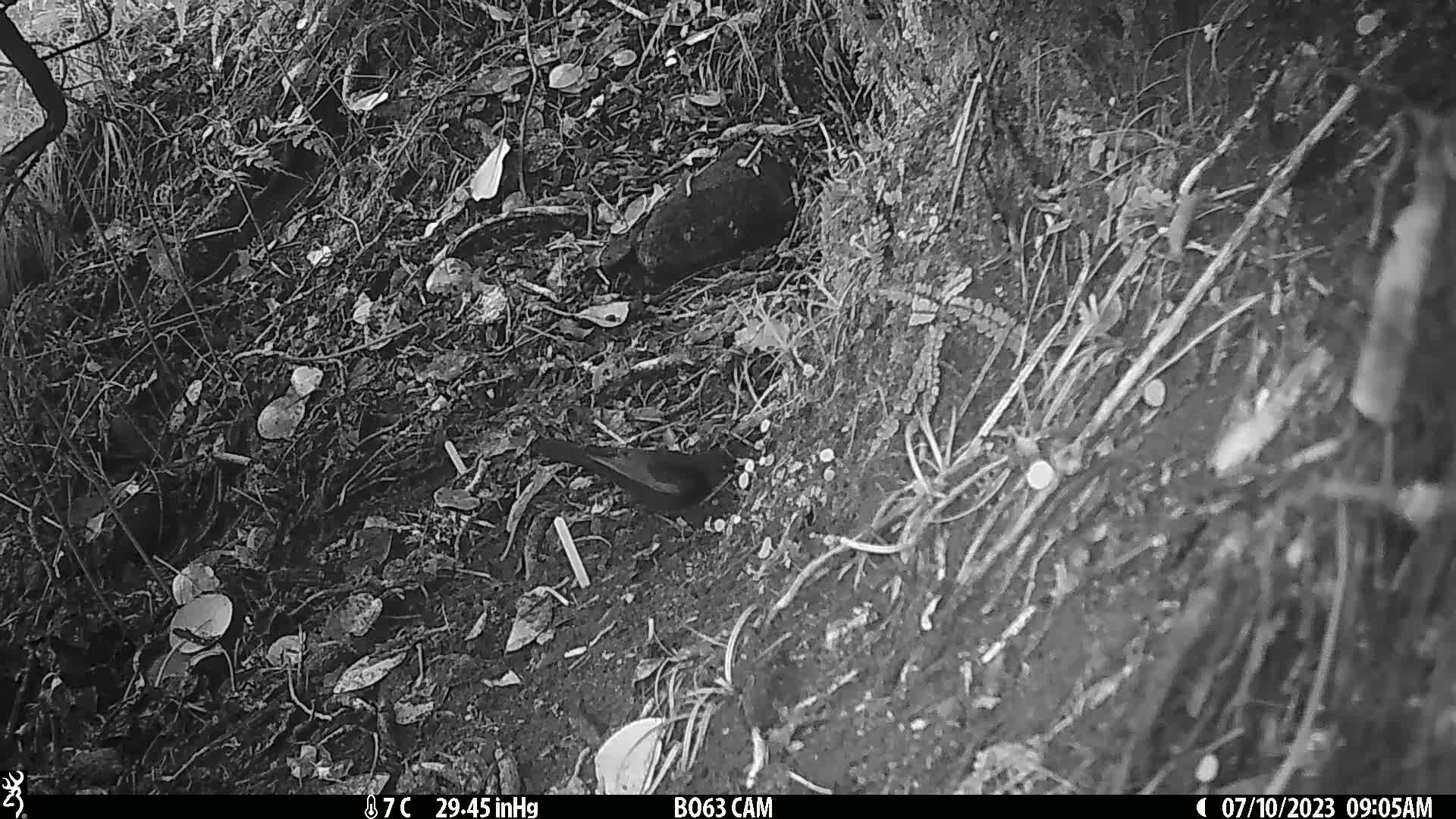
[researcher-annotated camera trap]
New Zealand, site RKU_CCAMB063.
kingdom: Animalia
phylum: Chordata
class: Aves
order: Passeriformes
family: Turdidae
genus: Turdus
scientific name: Turdus merula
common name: eurasian blackbird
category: blackbird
Blackbird (eurasian blackbird) (Turdus merula).